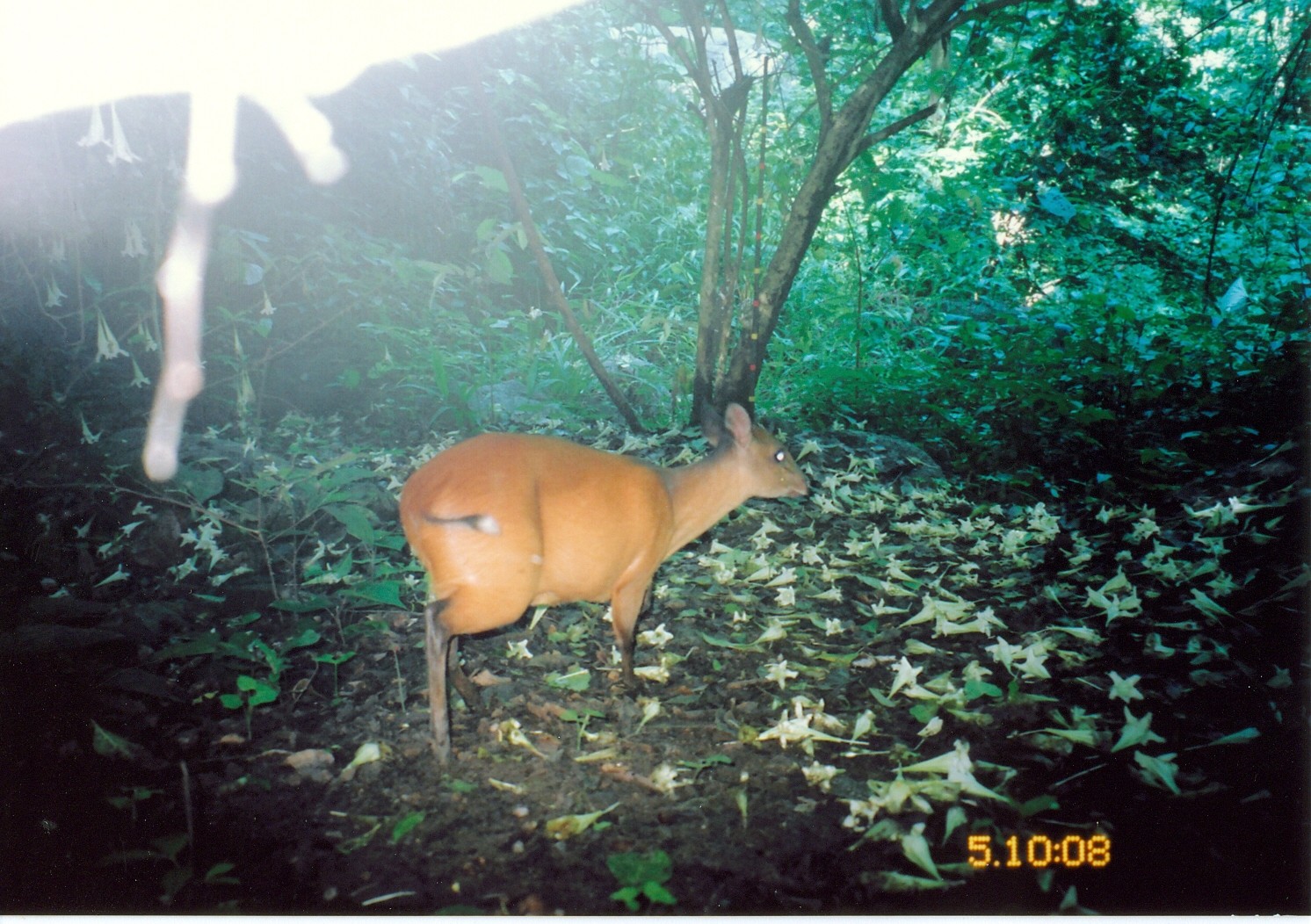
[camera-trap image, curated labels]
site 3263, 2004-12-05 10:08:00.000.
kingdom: Animalia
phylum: Chordata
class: Mammalia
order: Artiodactyla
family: Bovidae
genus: Cephalophus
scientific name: Cephalophus harveyi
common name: harvey's duiker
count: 1